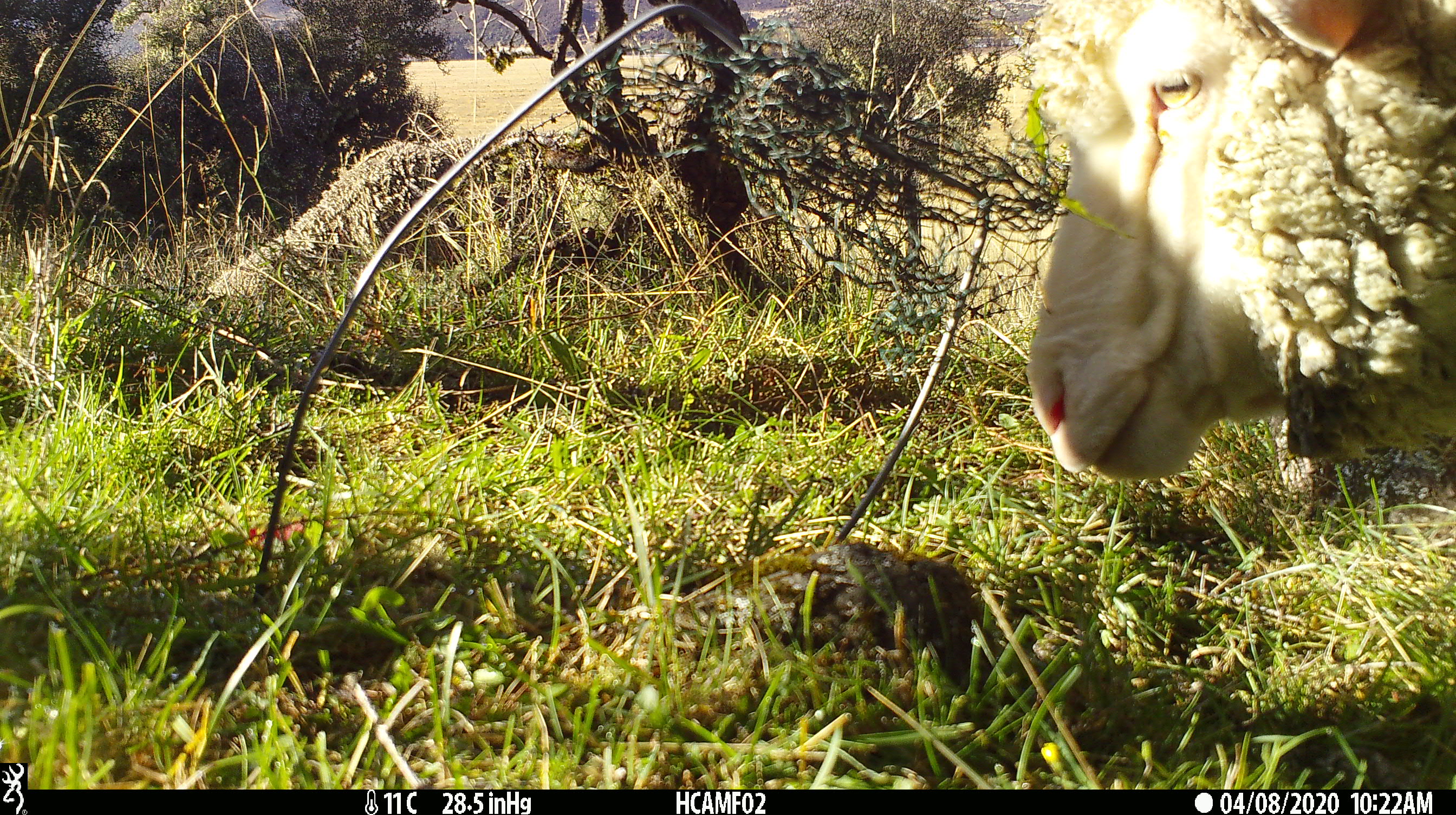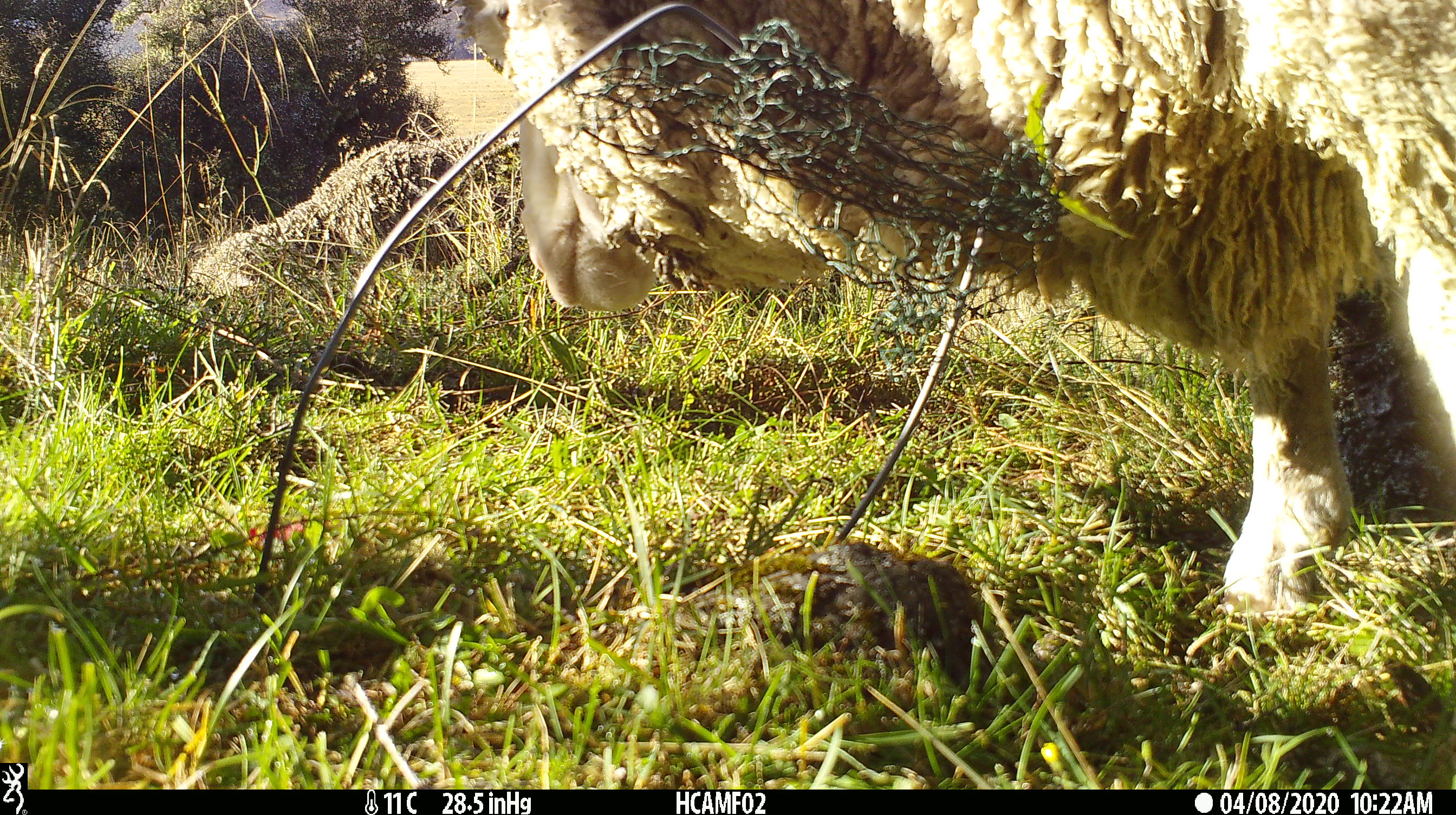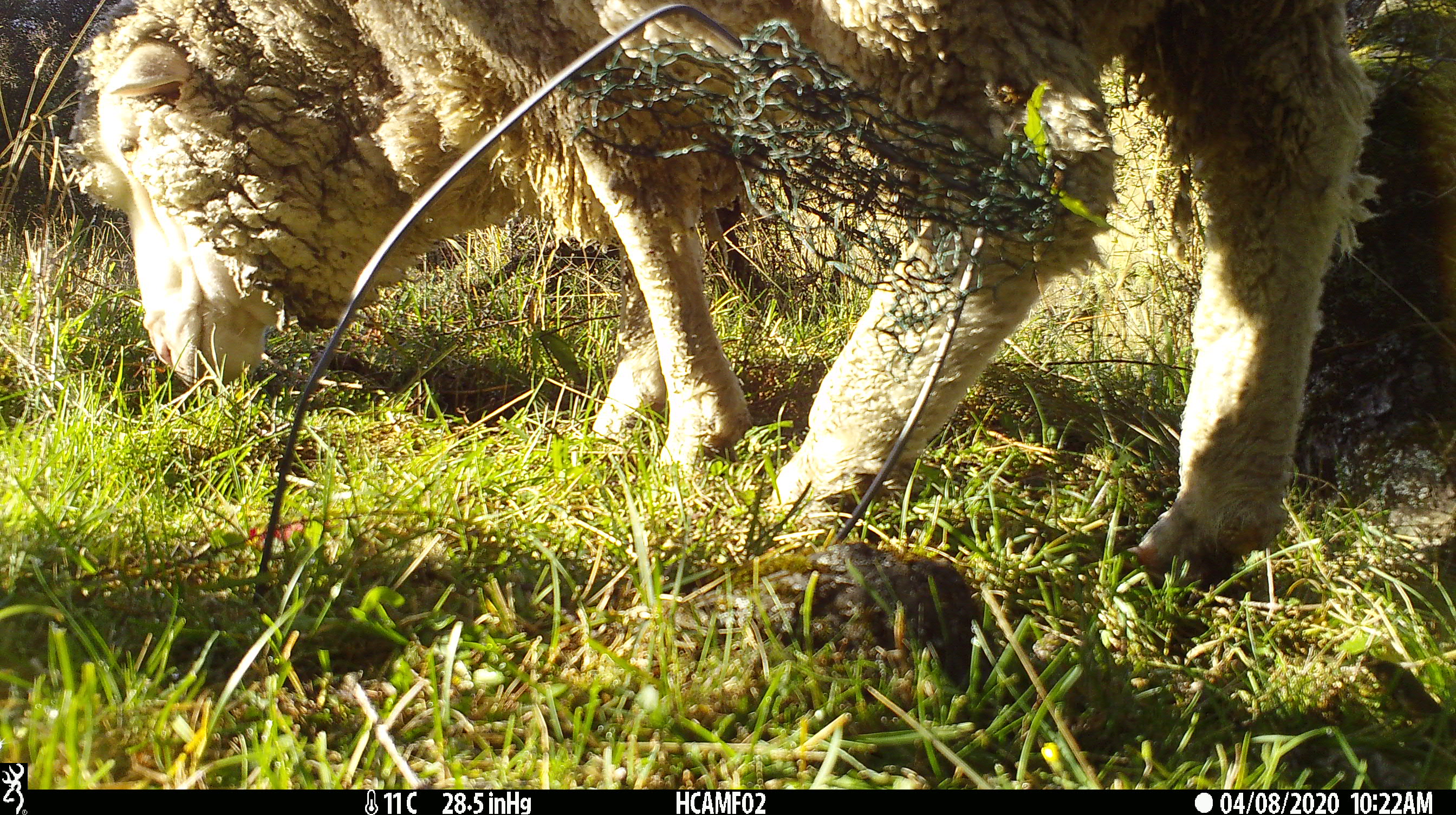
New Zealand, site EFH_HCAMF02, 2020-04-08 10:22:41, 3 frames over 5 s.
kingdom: Animalia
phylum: Chordata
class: Mammalia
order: Artiodactyla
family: Bovidae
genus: Ovis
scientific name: Ovis aries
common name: domestic sheep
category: sheep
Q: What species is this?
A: Sheep (domestic sheep) (Ovis aries).